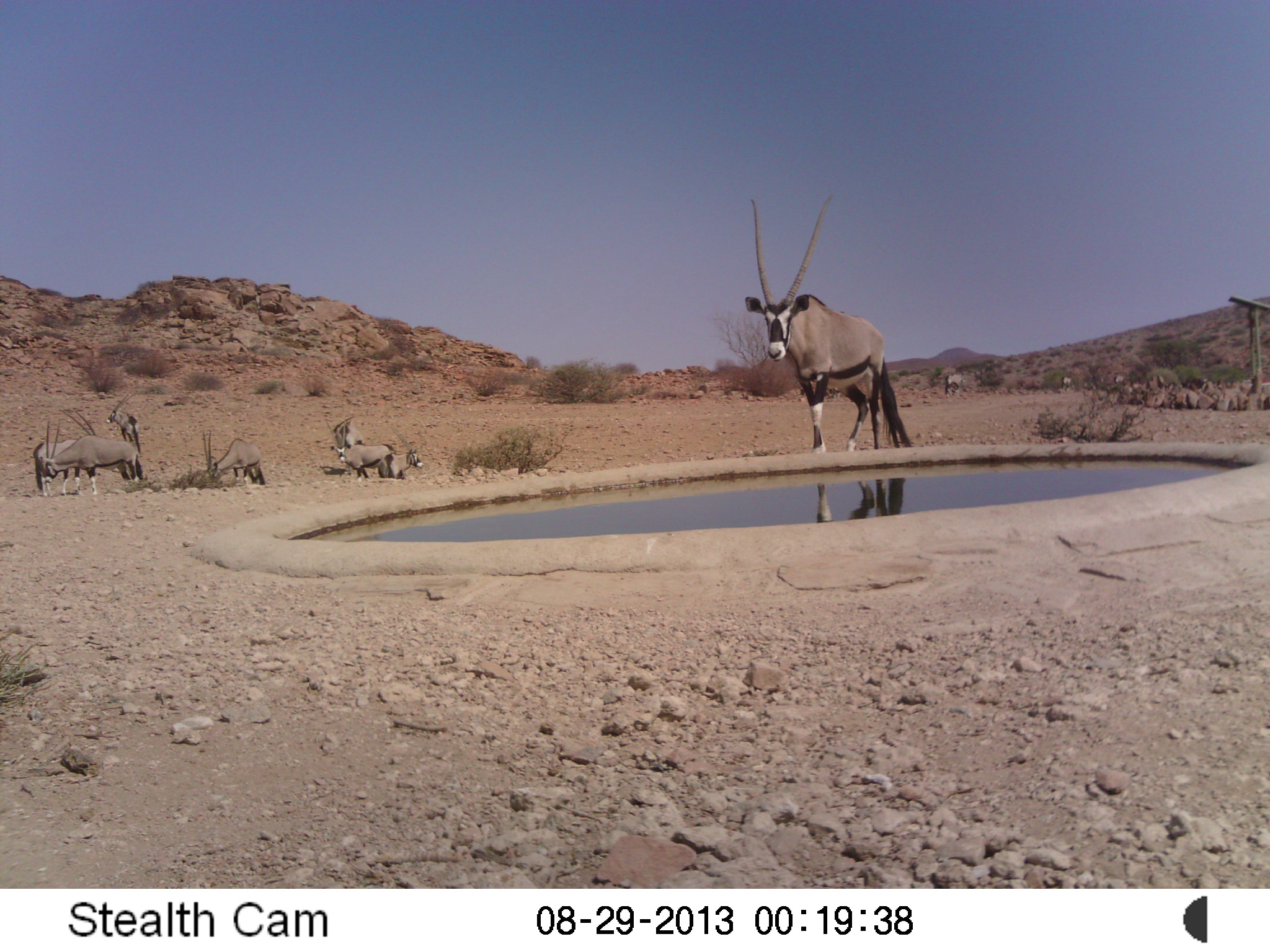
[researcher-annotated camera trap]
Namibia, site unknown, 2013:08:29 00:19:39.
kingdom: Animalia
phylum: Chordata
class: Mammalia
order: Artiodactyla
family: Bovidae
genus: Oryx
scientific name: Oryx gazella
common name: gemsbok